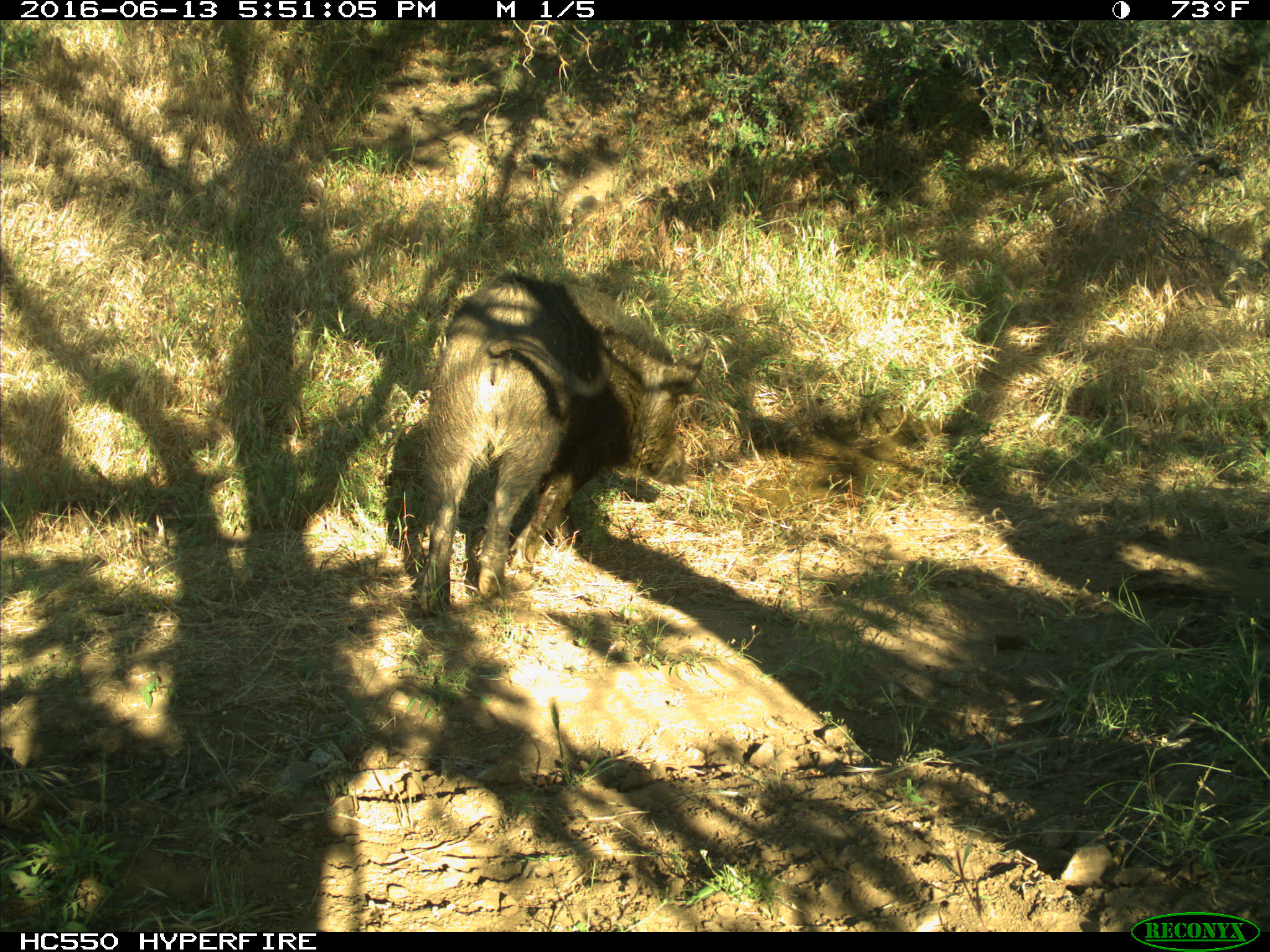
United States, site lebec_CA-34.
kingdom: Animalia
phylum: Chordata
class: Mammalia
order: Artiodactyla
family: Suidae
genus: Sus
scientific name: Sus scrofa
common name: wild boar